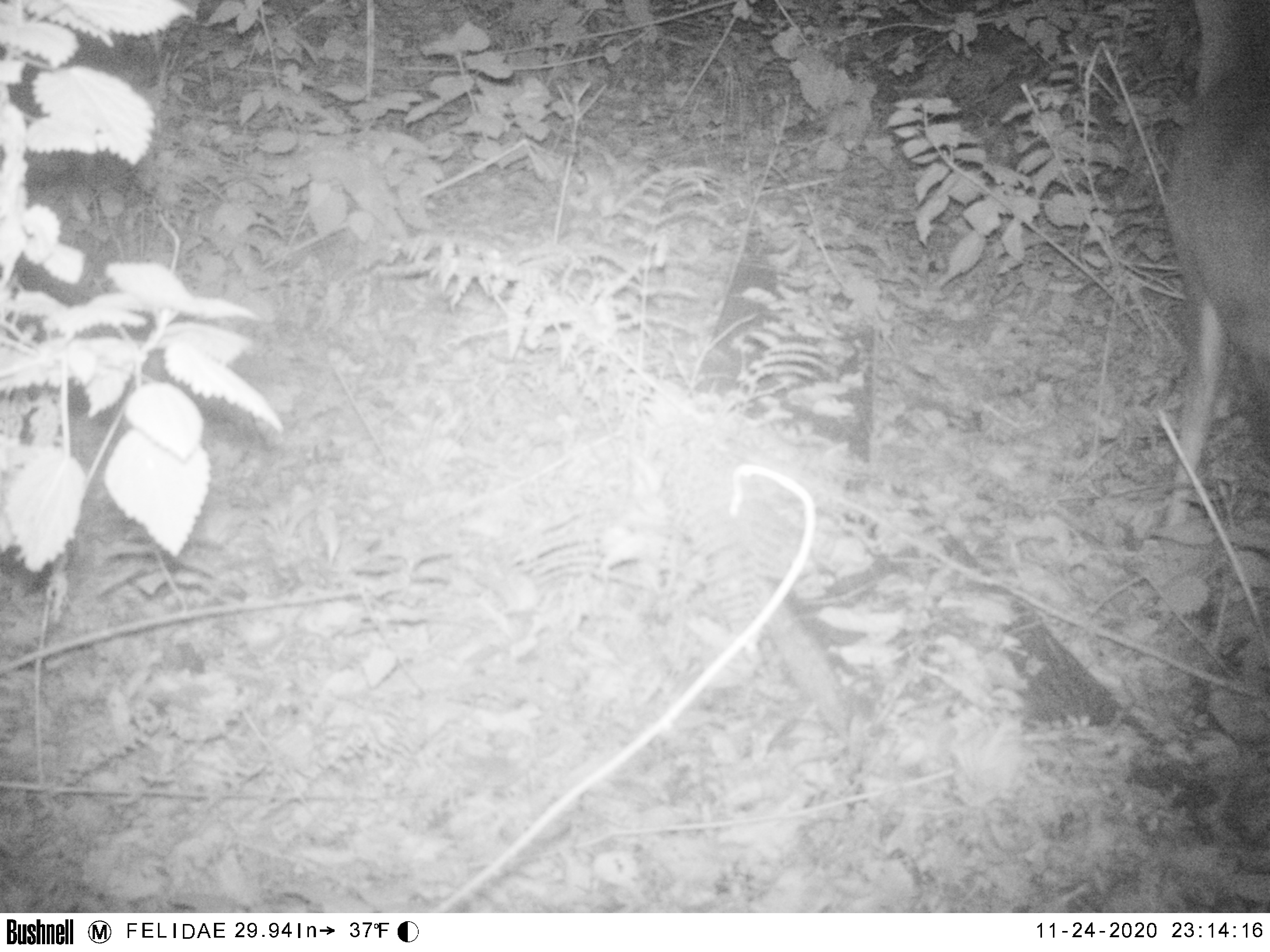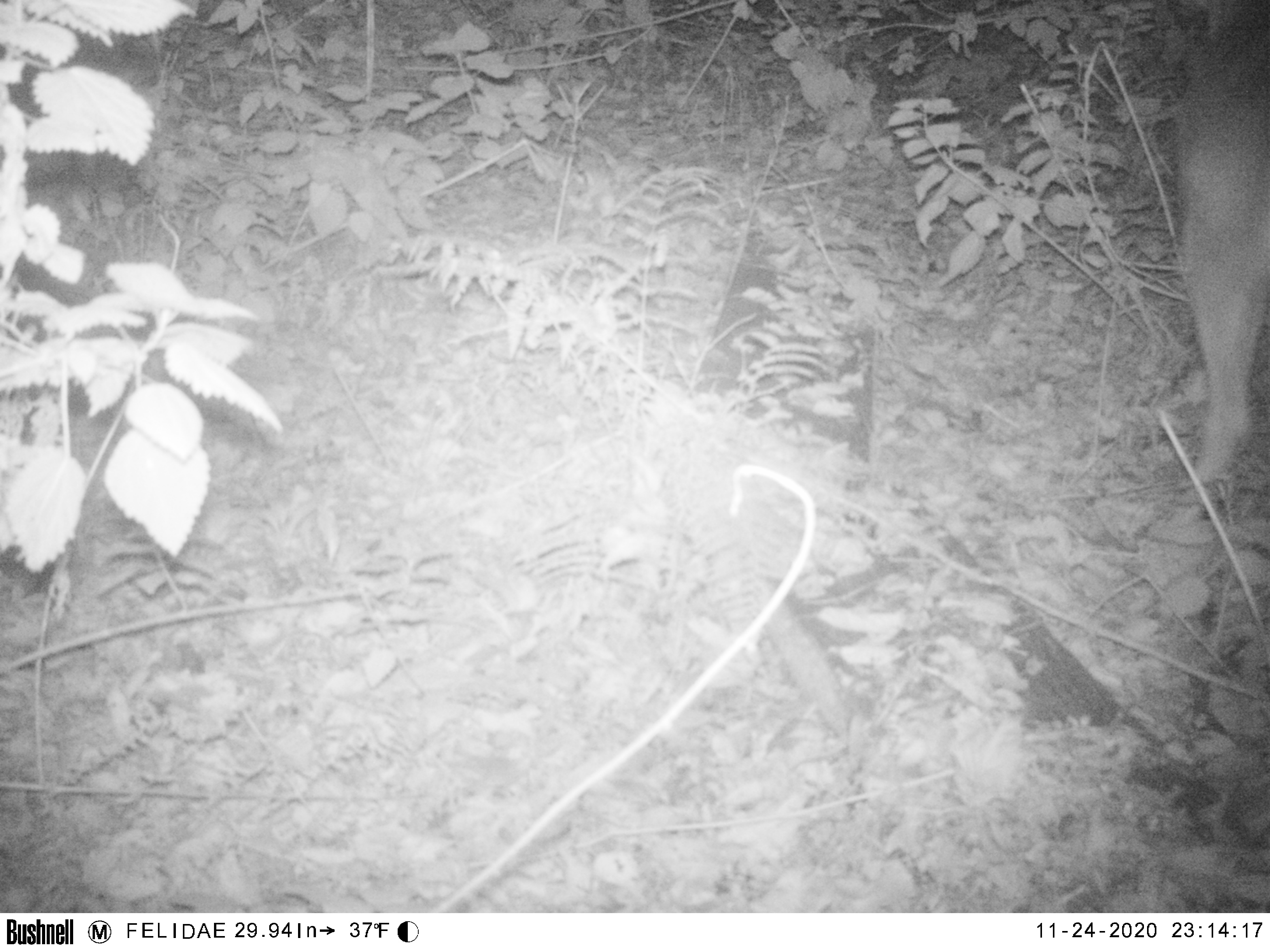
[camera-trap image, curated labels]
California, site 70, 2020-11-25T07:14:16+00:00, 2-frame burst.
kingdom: Animalia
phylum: Chordata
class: Mammalia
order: Artiodactyla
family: Cervidae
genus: Odocoileus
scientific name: Odocoileus hemionus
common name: mule deer